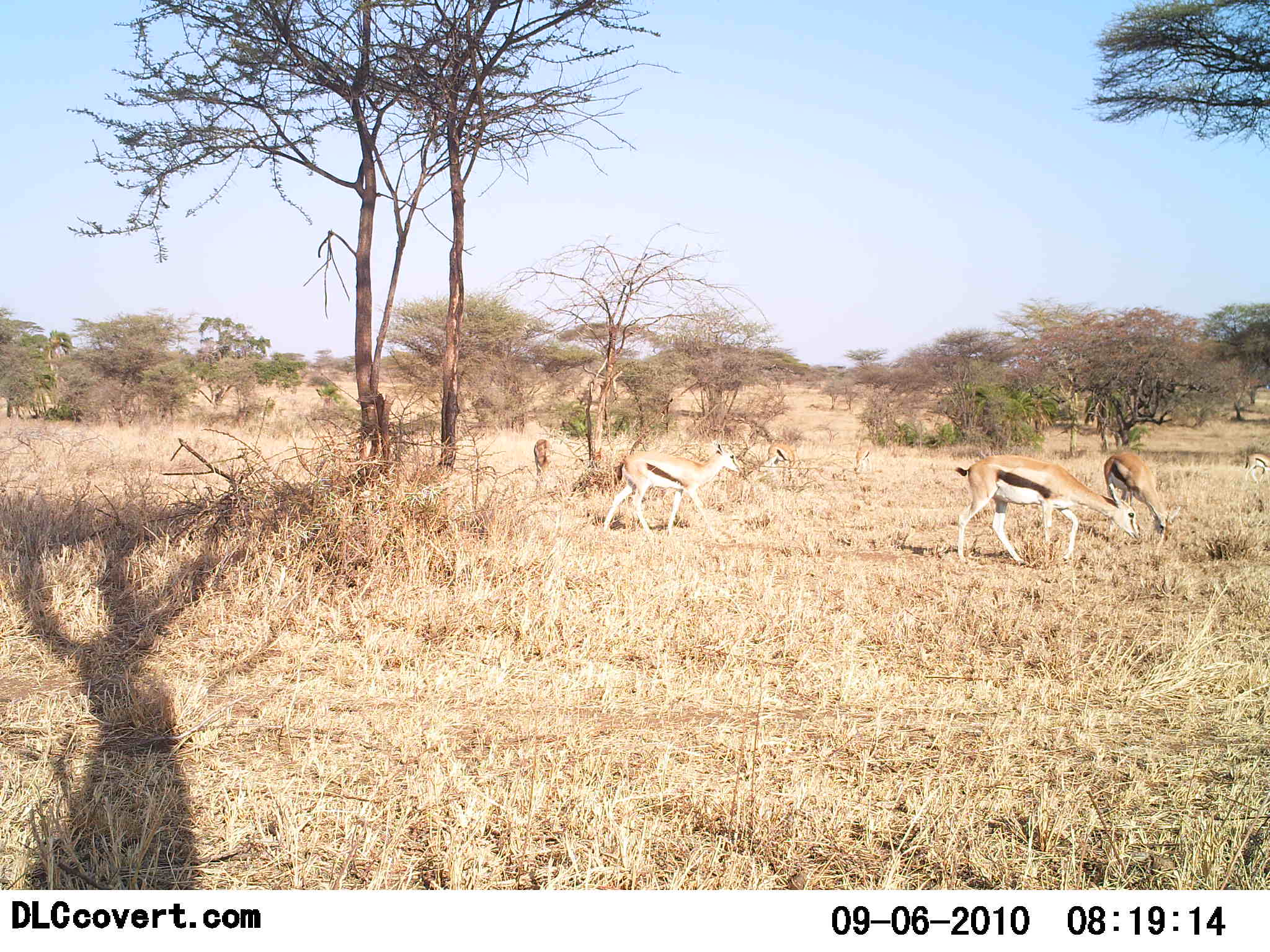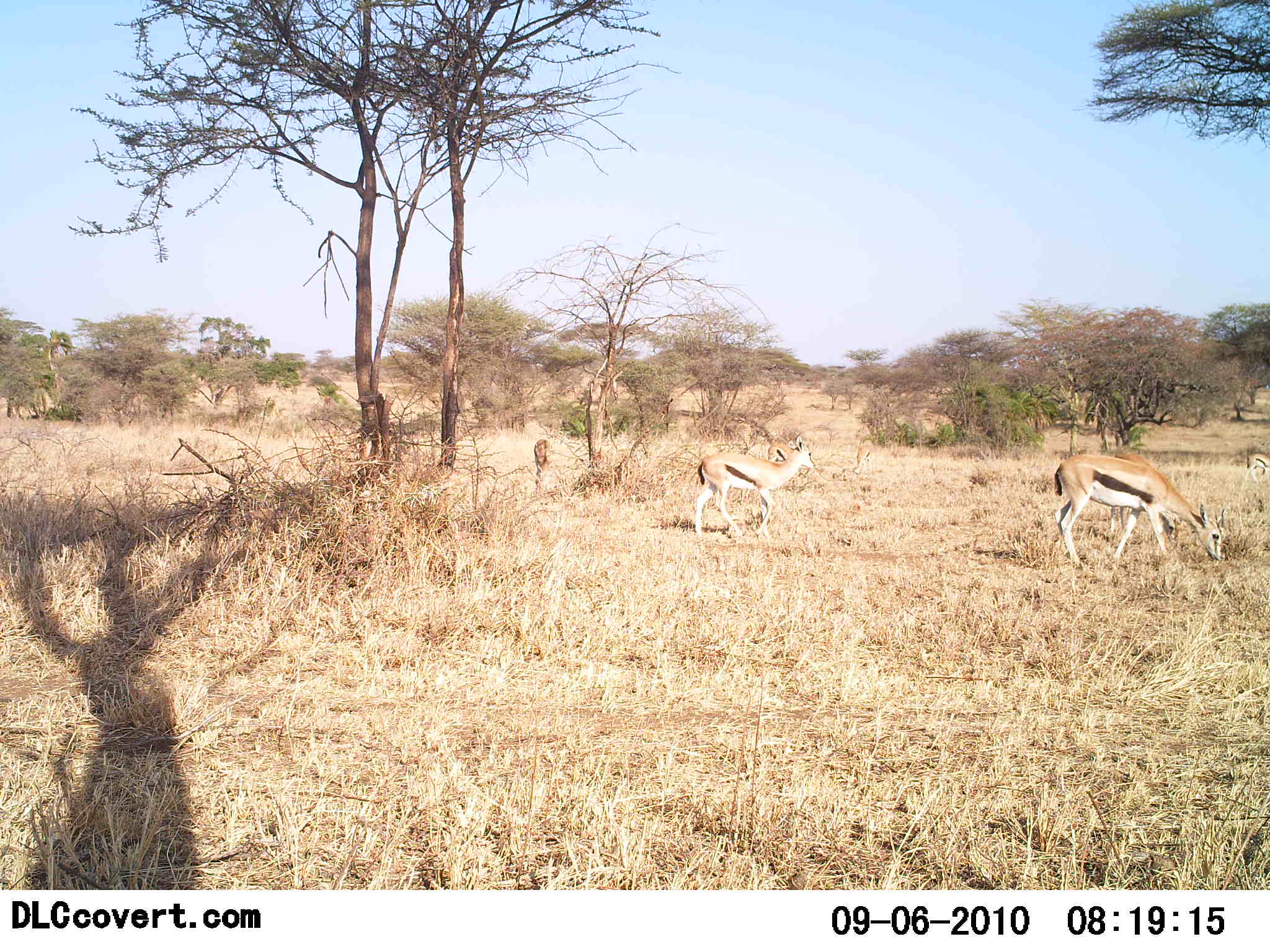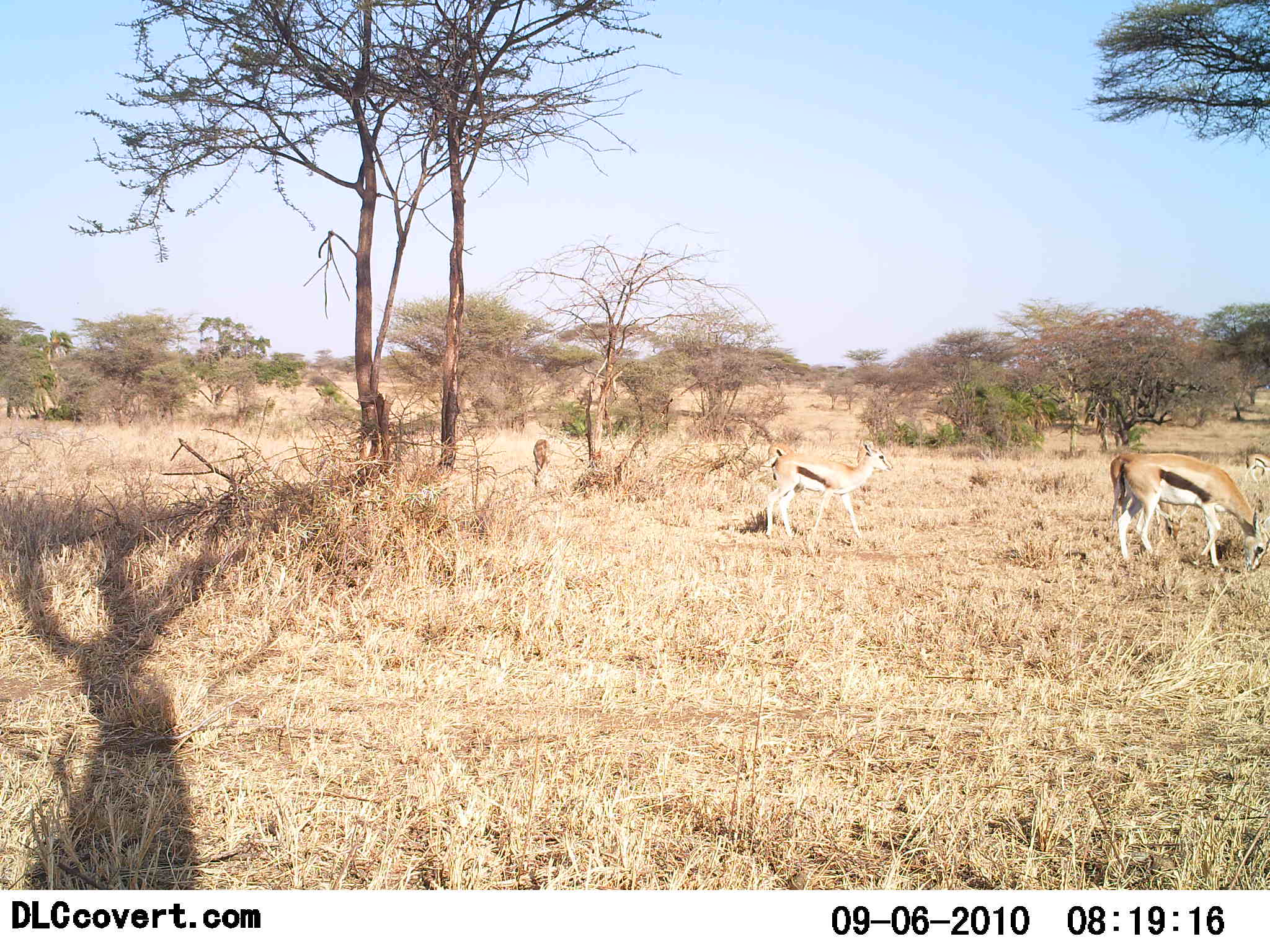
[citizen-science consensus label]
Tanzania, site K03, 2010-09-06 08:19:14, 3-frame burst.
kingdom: Animalia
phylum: Chordata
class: Mammalia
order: Artiodactyla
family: Bovidae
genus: Eudorcas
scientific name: Eudorcas thomsonii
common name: thomson's gazelle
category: gazellethomsons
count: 3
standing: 10%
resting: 0%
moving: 85%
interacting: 0%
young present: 0%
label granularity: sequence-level